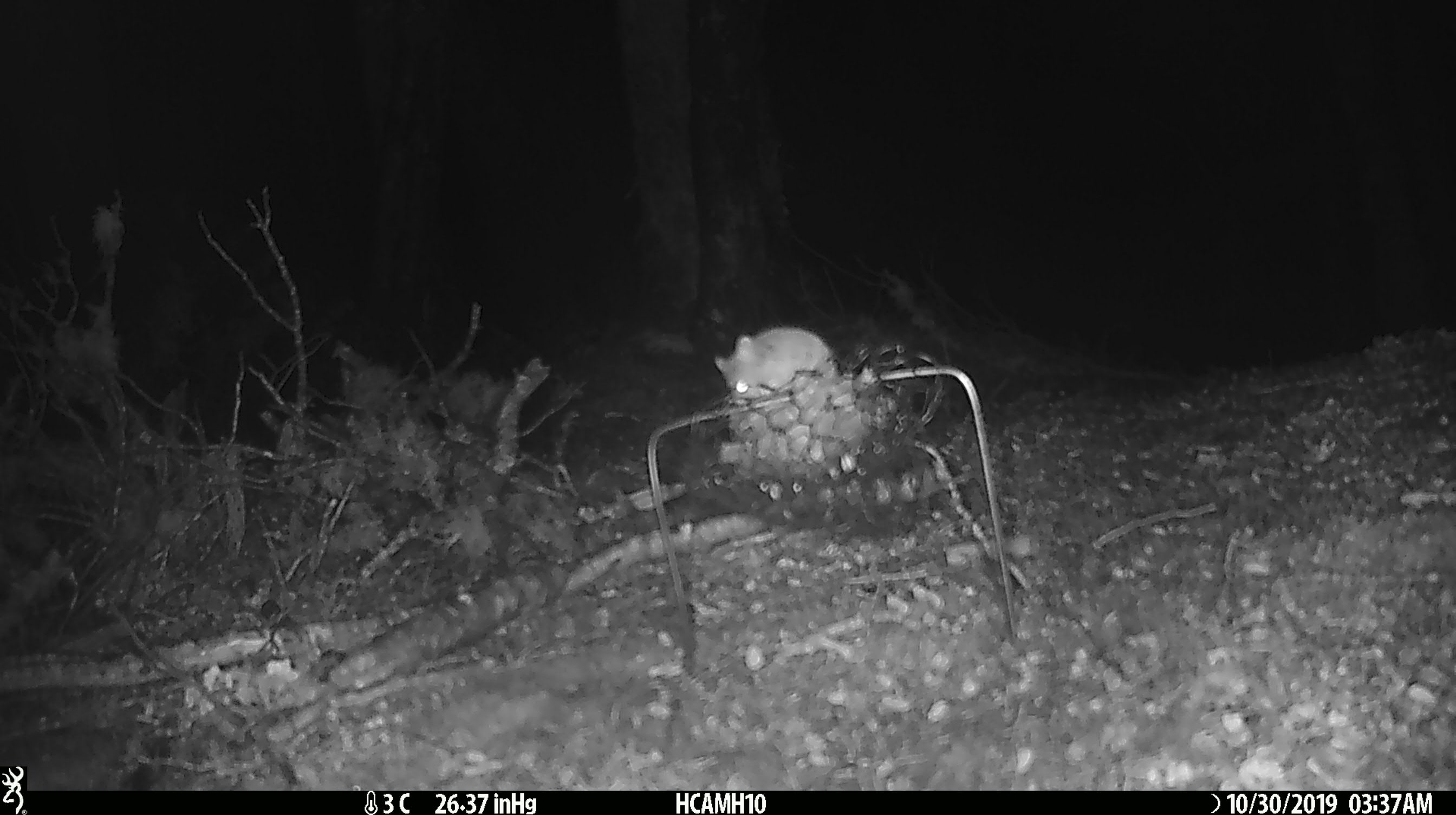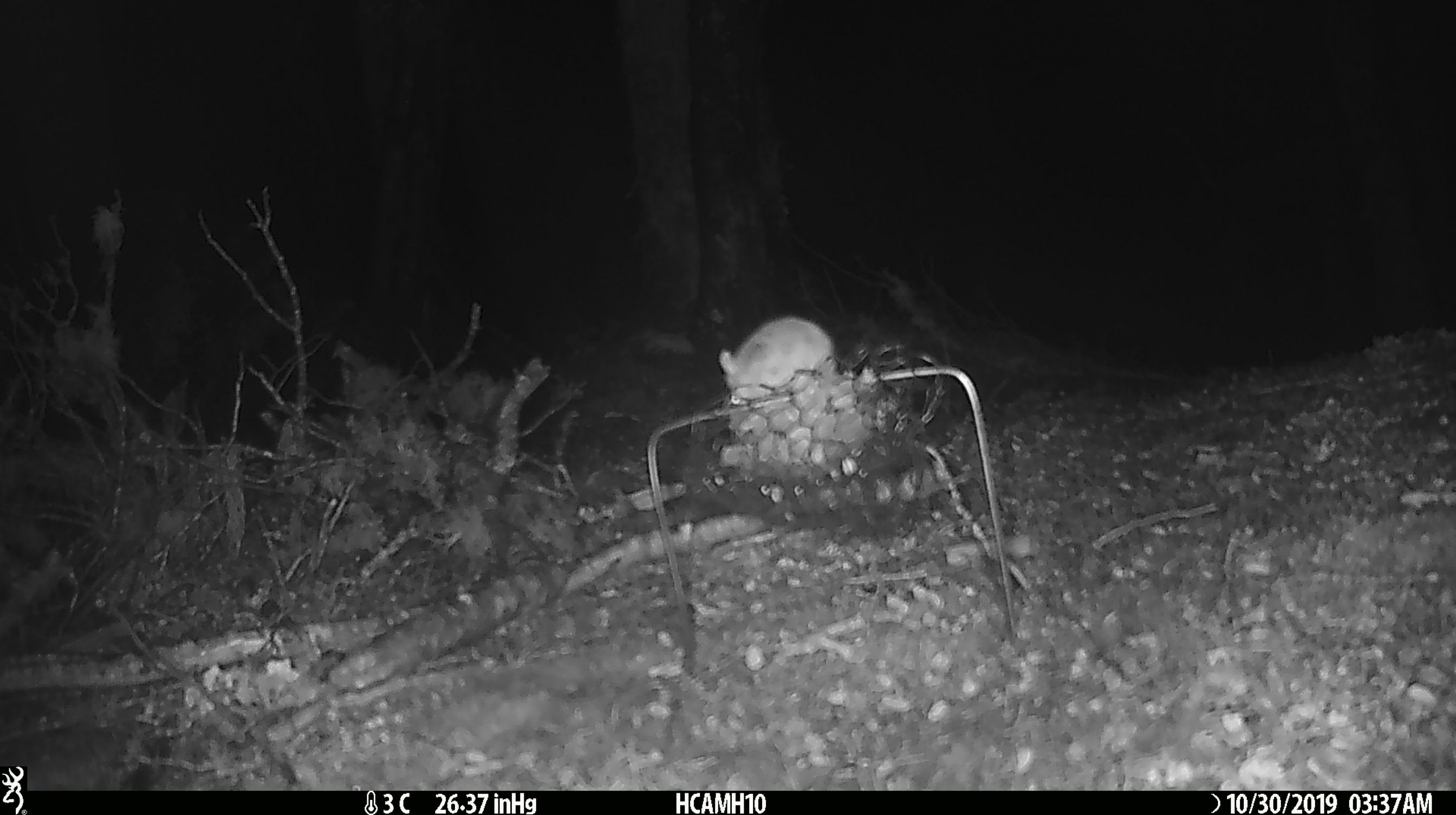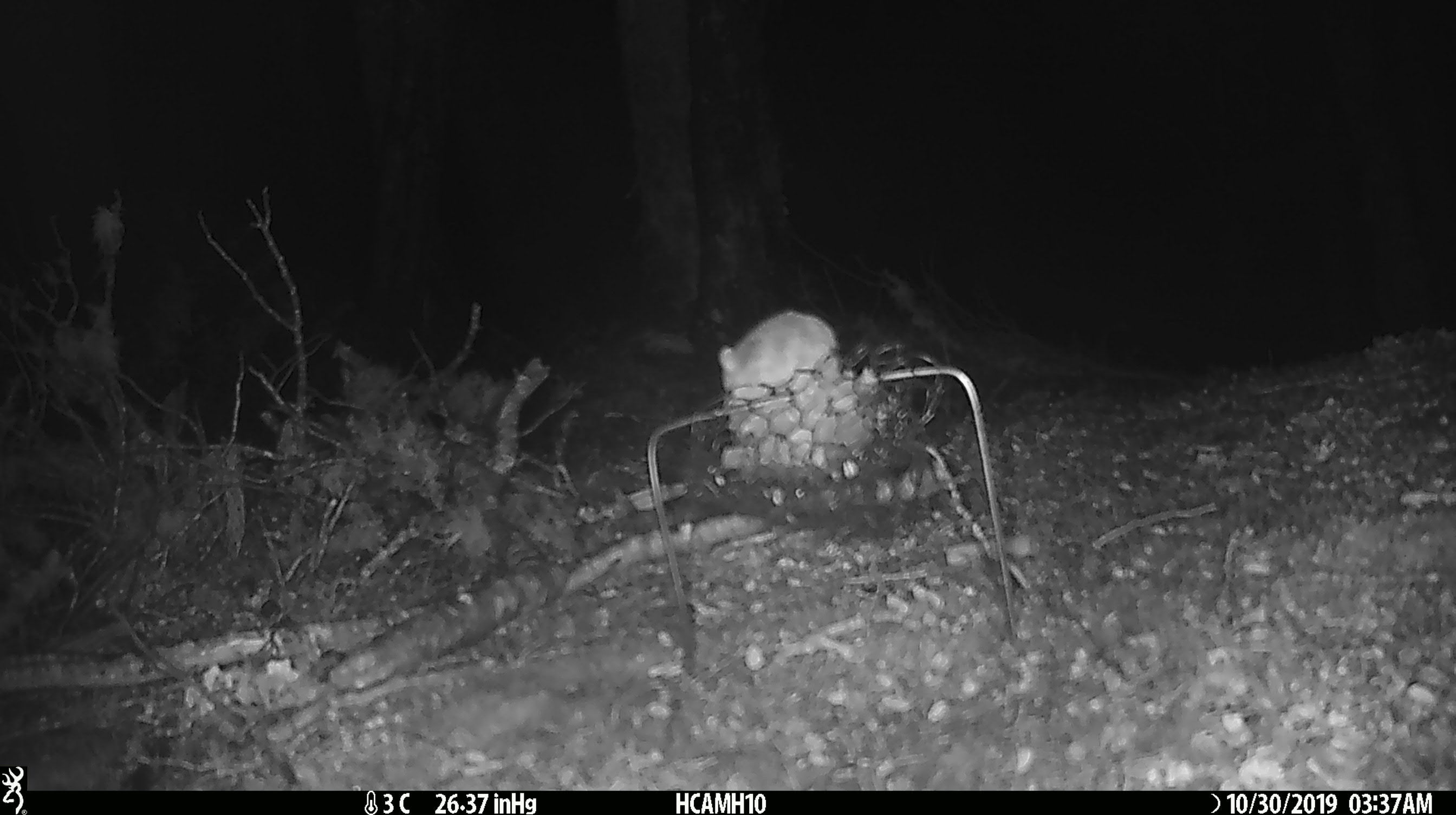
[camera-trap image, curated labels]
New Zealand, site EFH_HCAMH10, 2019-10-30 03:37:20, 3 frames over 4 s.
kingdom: Animalia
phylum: Chordata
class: Mammalia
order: Rodentia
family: Muridae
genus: Mus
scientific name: Mus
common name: mouse